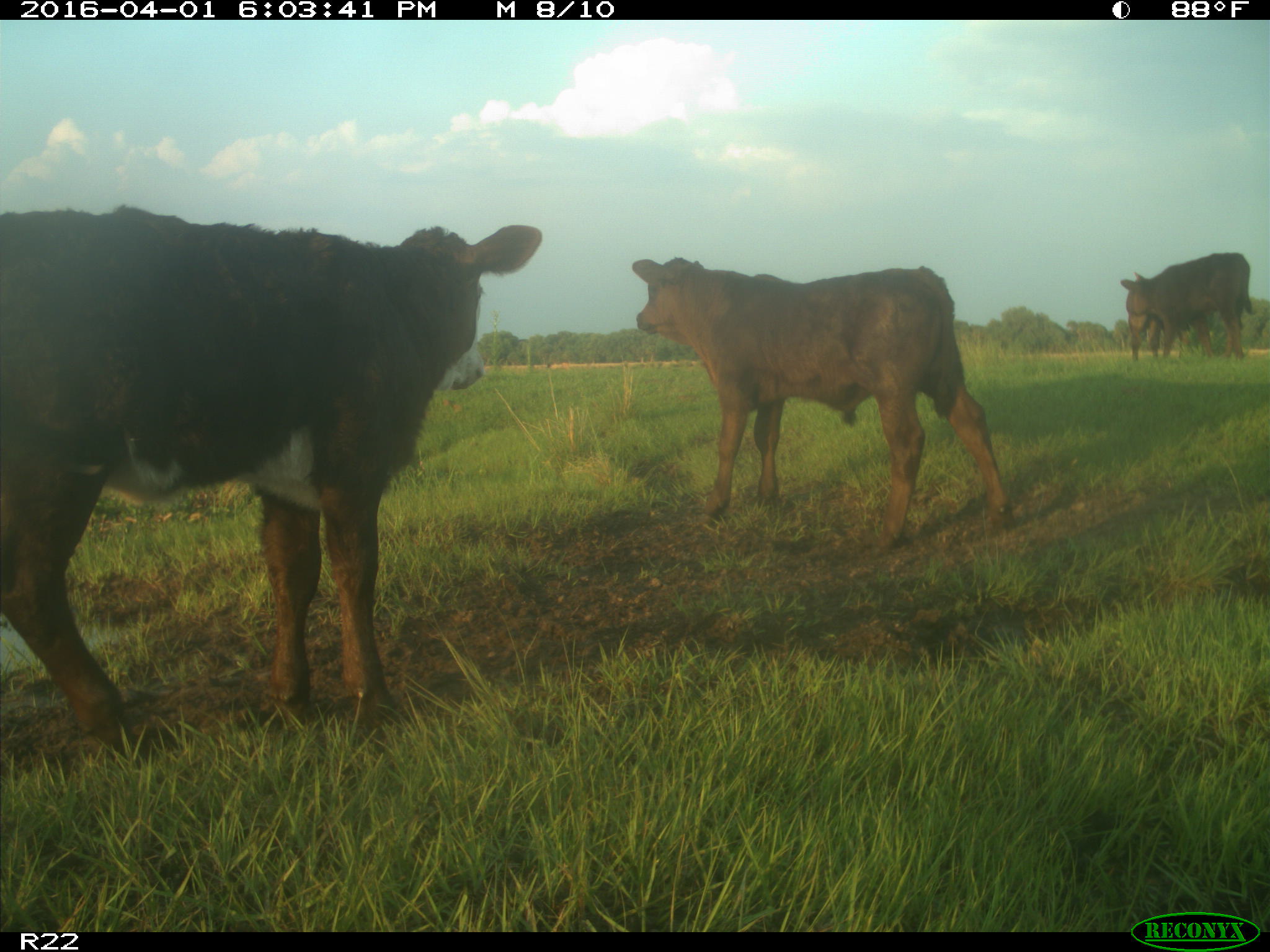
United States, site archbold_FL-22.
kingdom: Animalia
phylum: Chordata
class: Mammalia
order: Artiodactyla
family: Bovidae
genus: Bos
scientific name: Bos taurus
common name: domestic cow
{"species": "Bos taurus (domestic cow)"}